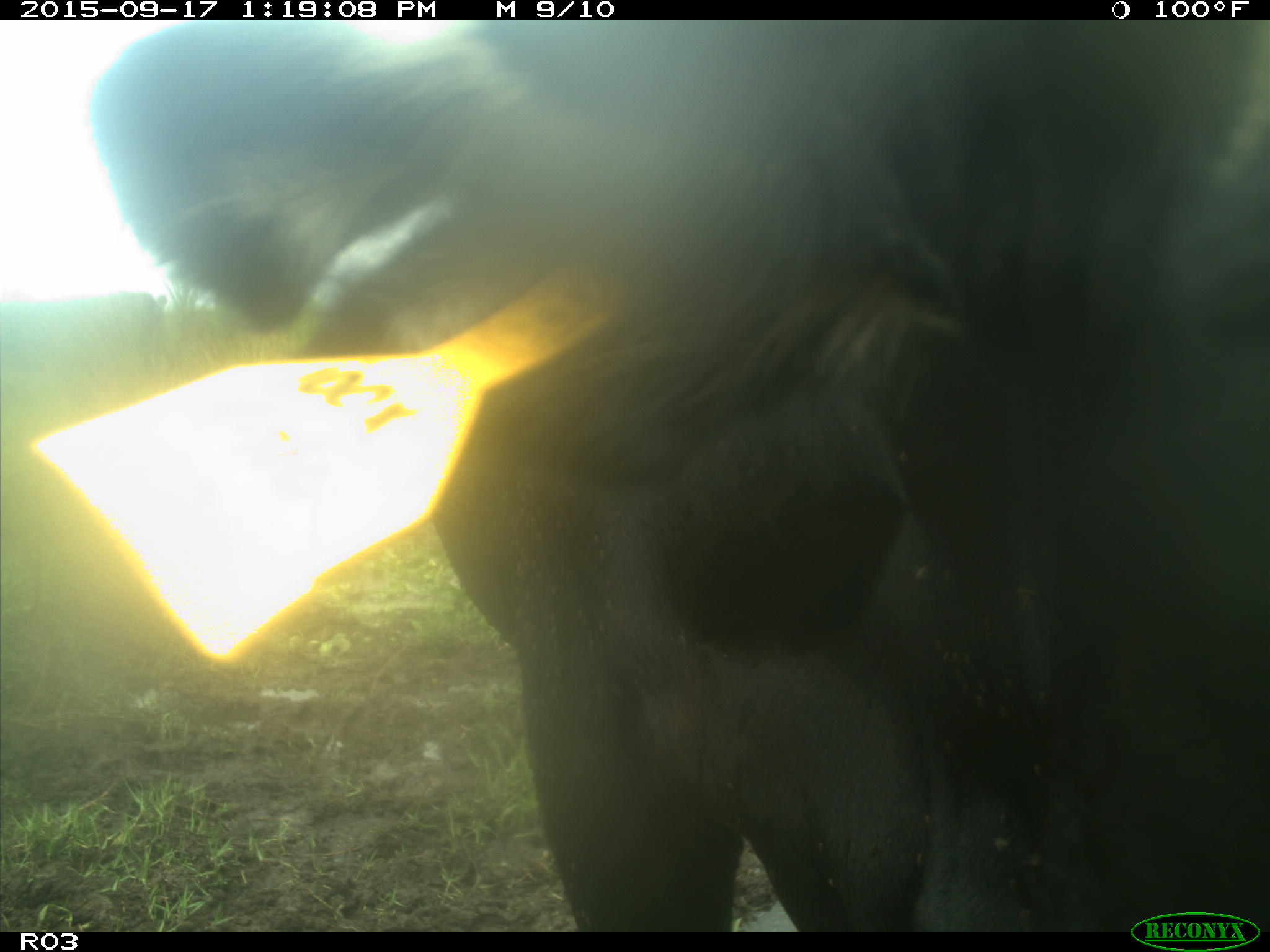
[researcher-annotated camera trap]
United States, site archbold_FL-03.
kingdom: Animalia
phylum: Chordata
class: Mammalia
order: Artiodactyla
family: Bovidae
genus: Bos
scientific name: Bos taurus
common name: domestic cow